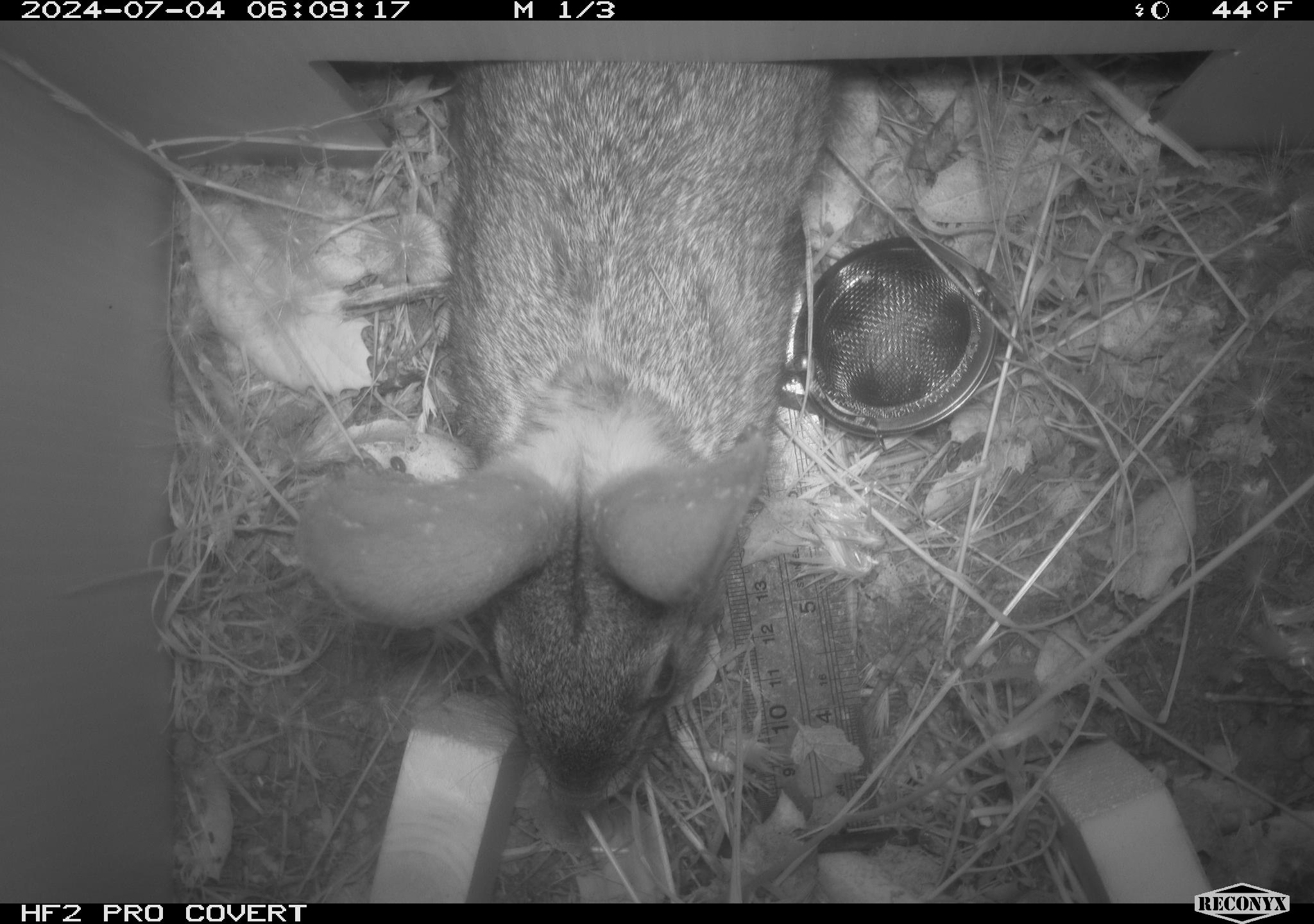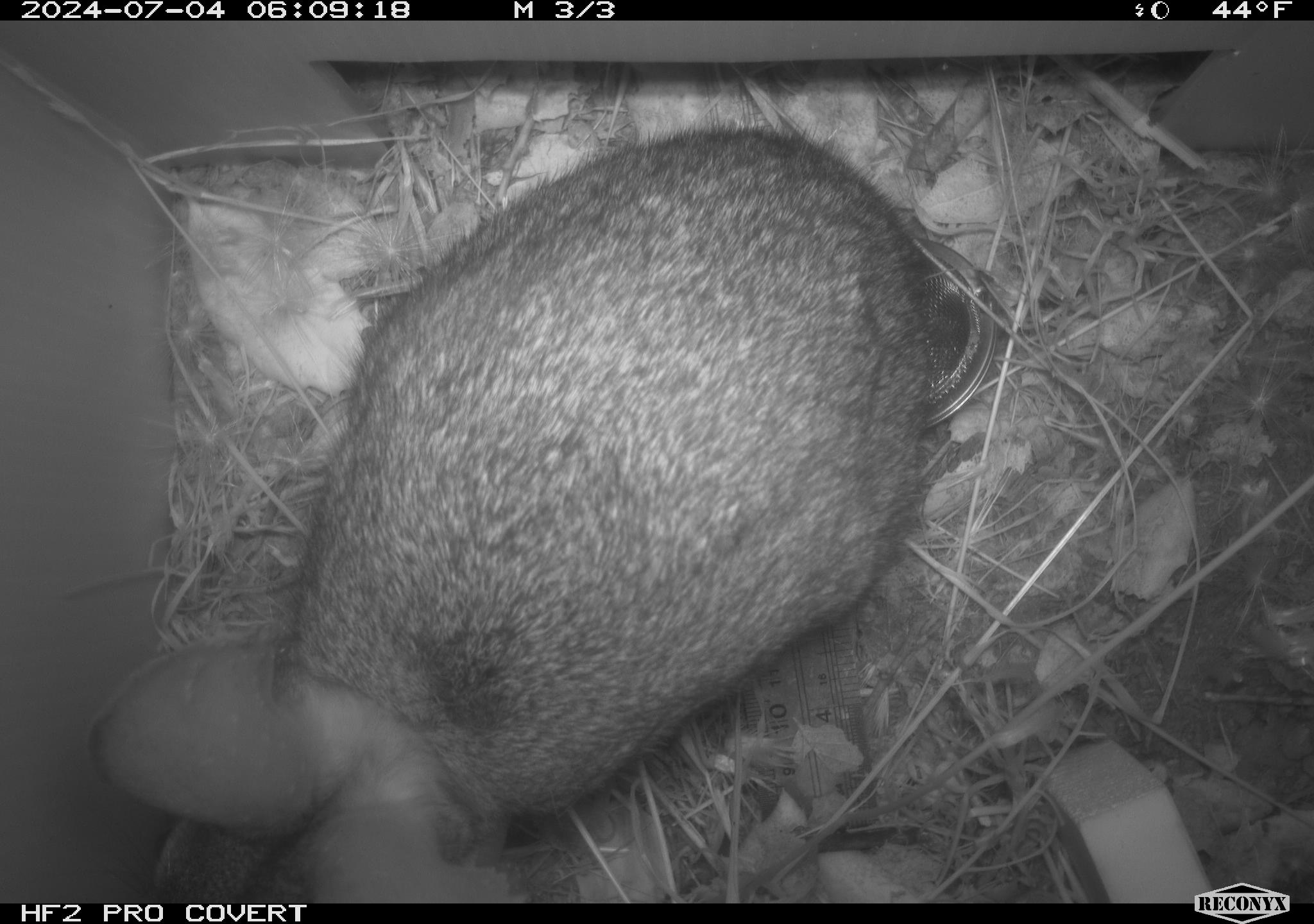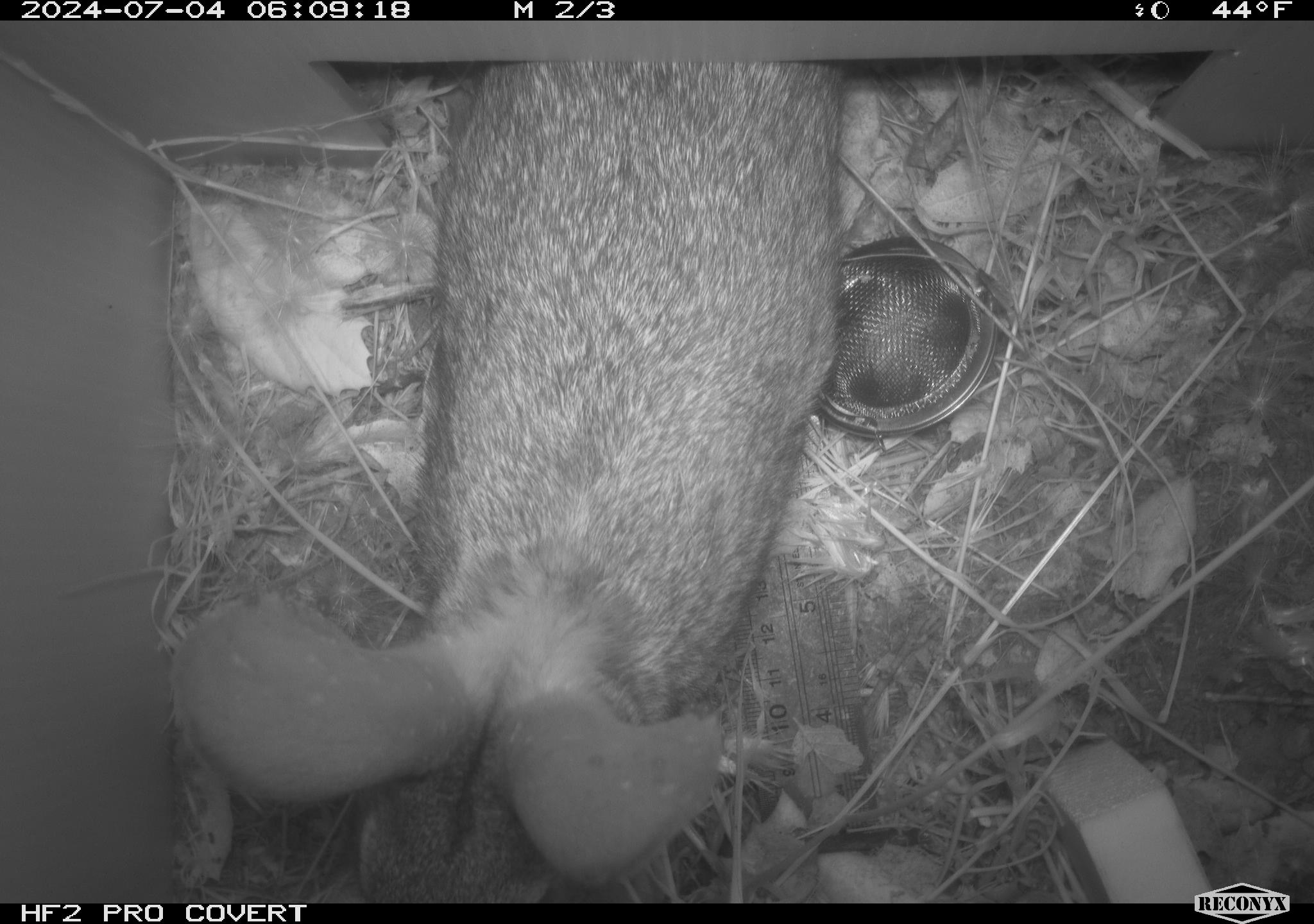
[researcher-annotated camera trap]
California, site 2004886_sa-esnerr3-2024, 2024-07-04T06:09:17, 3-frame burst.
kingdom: Animalia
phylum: Chordata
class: Mammalia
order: Lagomorpha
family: Leporidae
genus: Sylvilagus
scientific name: Sylvilagus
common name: cottontail rabbits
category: sylvilagus species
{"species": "sylvilagus species (cottontail rabbits) (Sylvilagus)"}